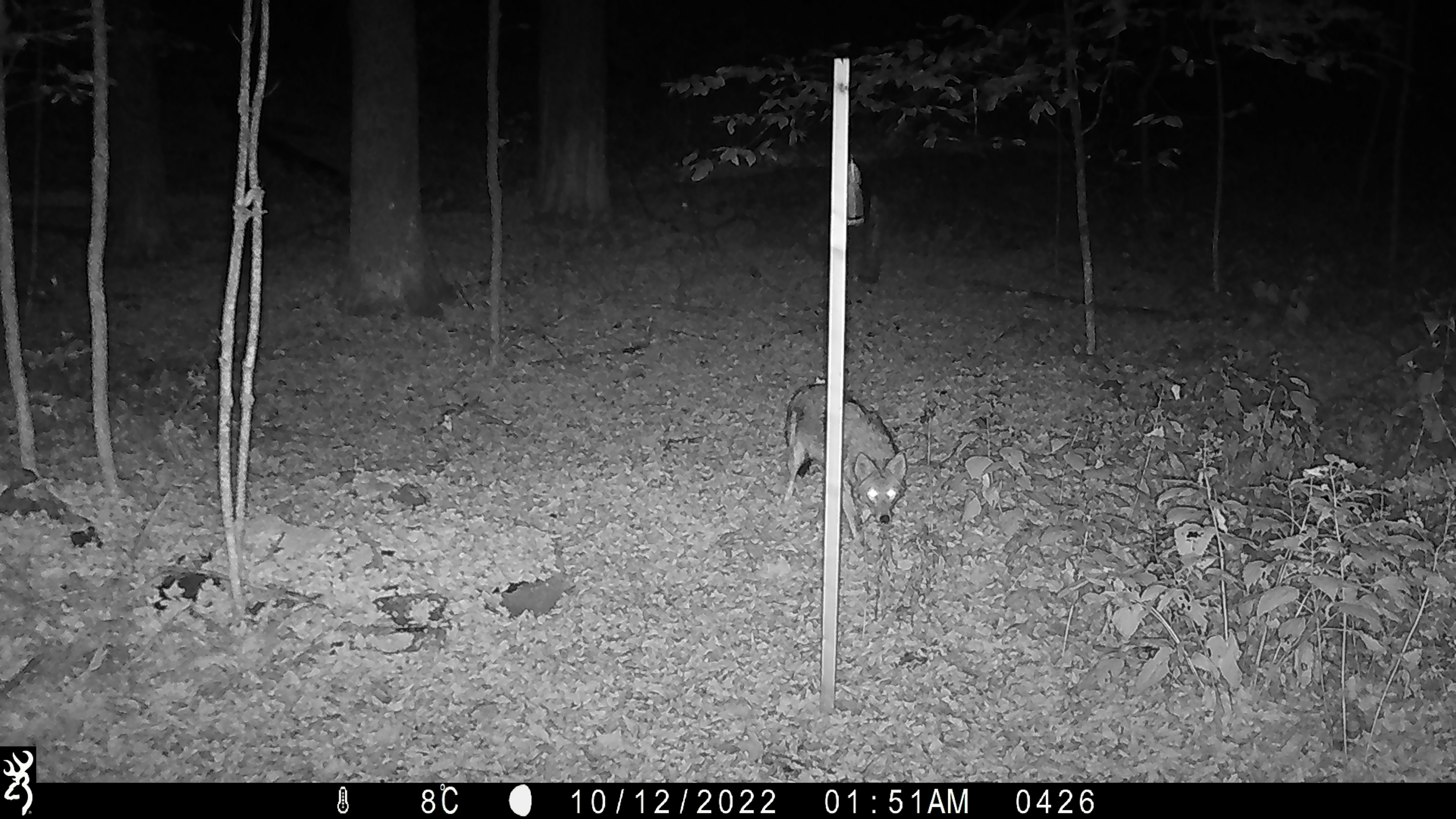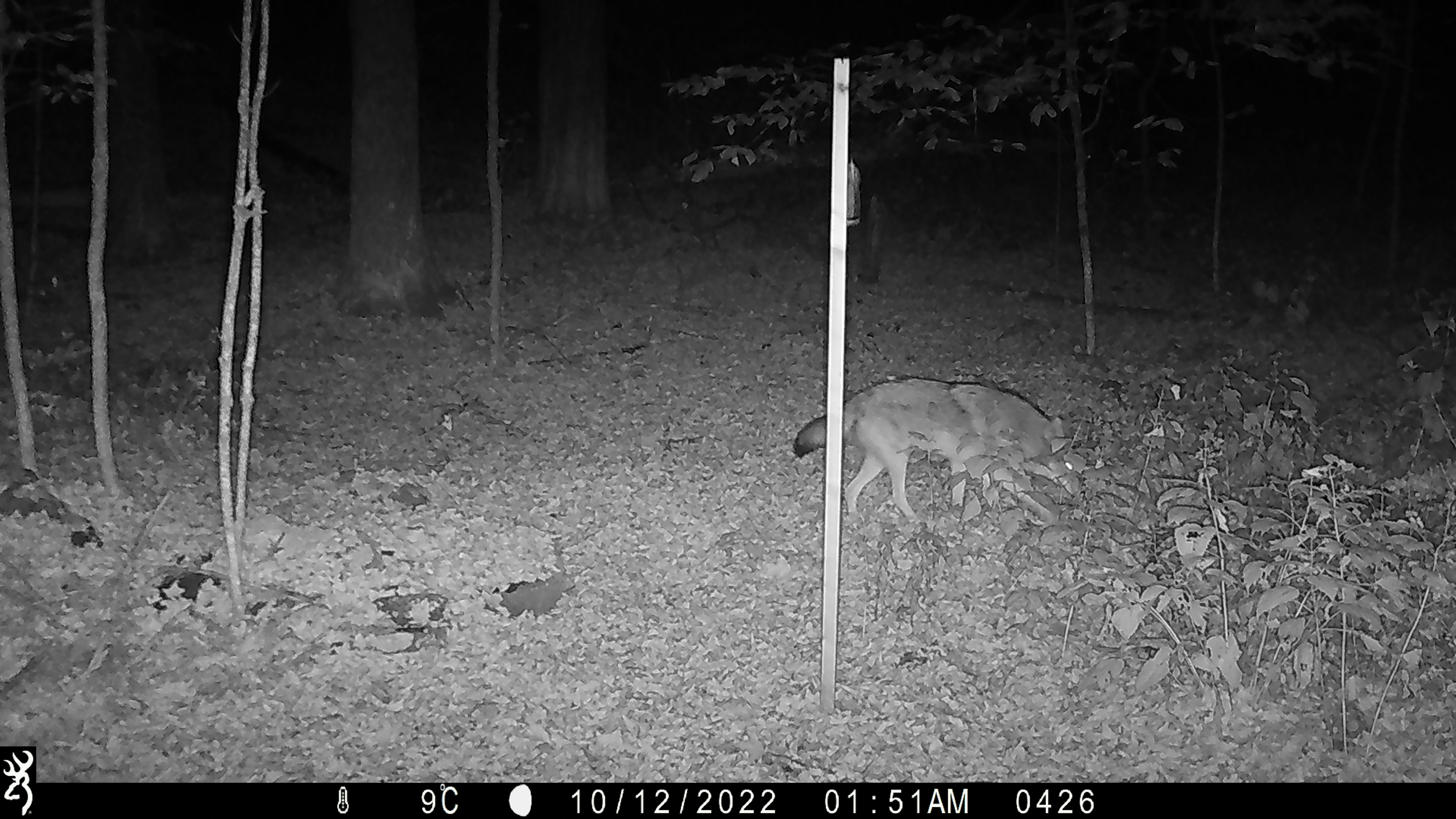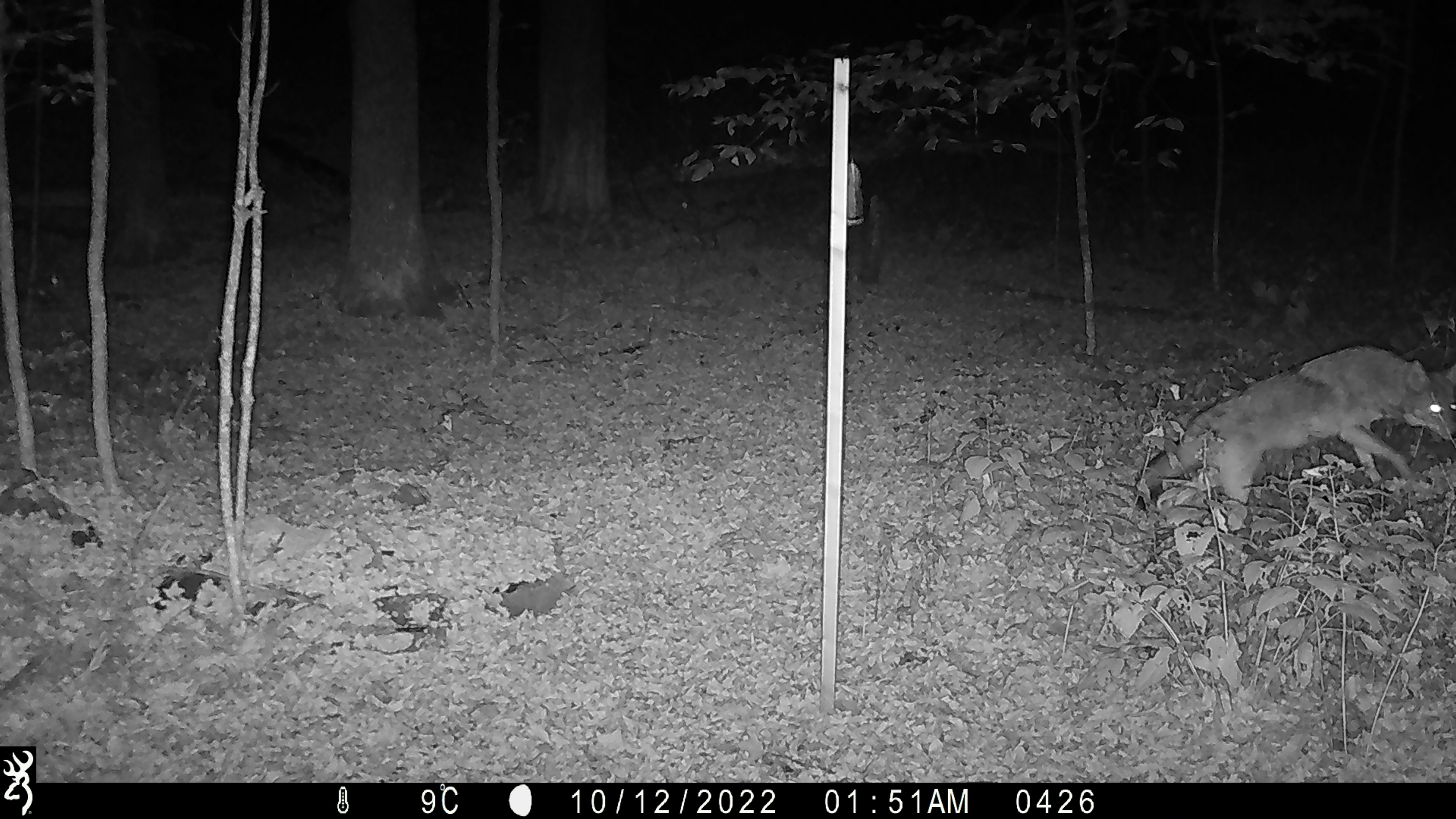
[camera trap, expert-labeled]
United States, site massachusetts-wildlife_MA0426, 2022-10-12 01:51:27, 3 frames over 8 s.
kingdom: Animalia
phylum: Chordata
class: Mammalia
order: Carnivora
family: Canidae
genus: Canis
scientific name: Canis latrans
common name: coyote